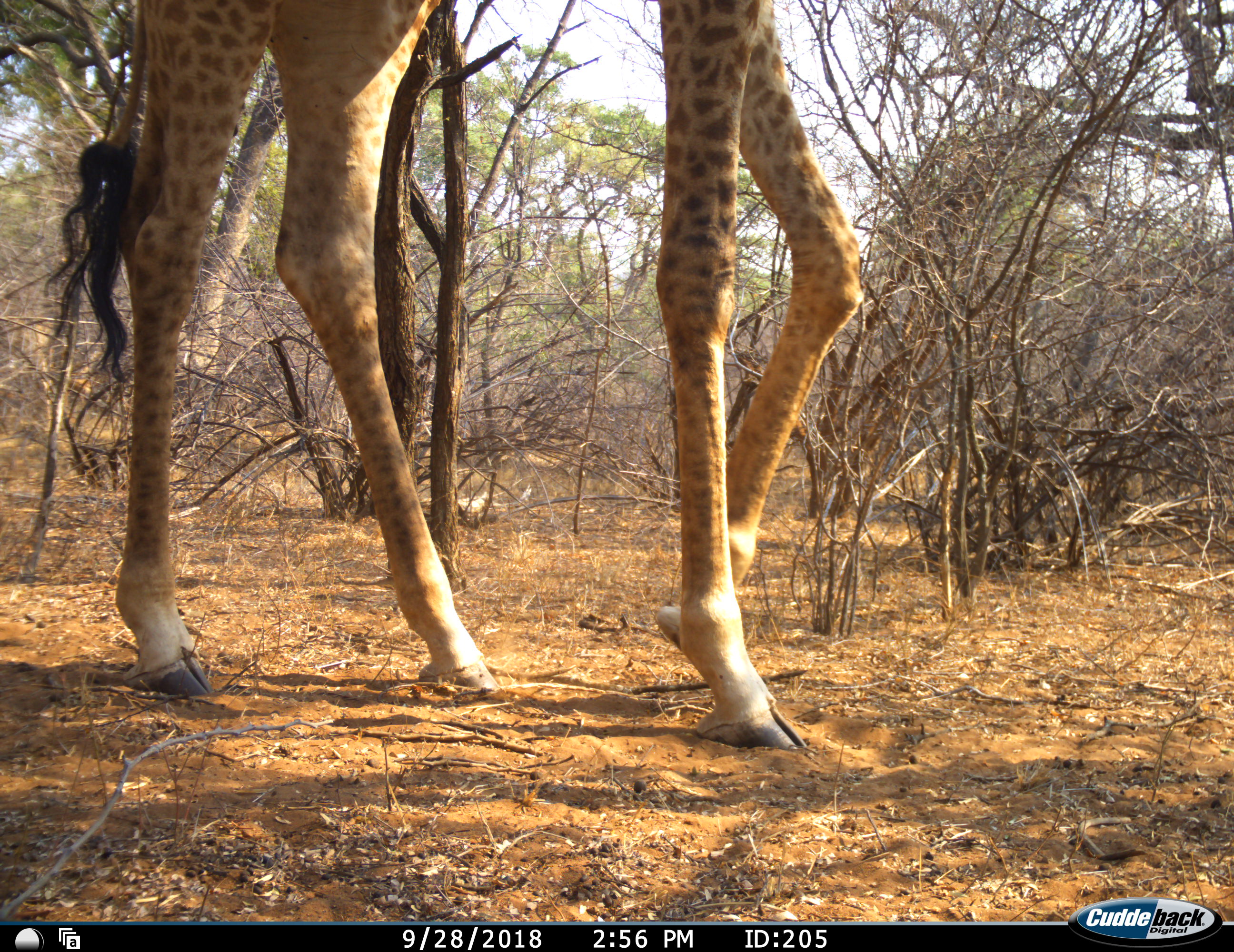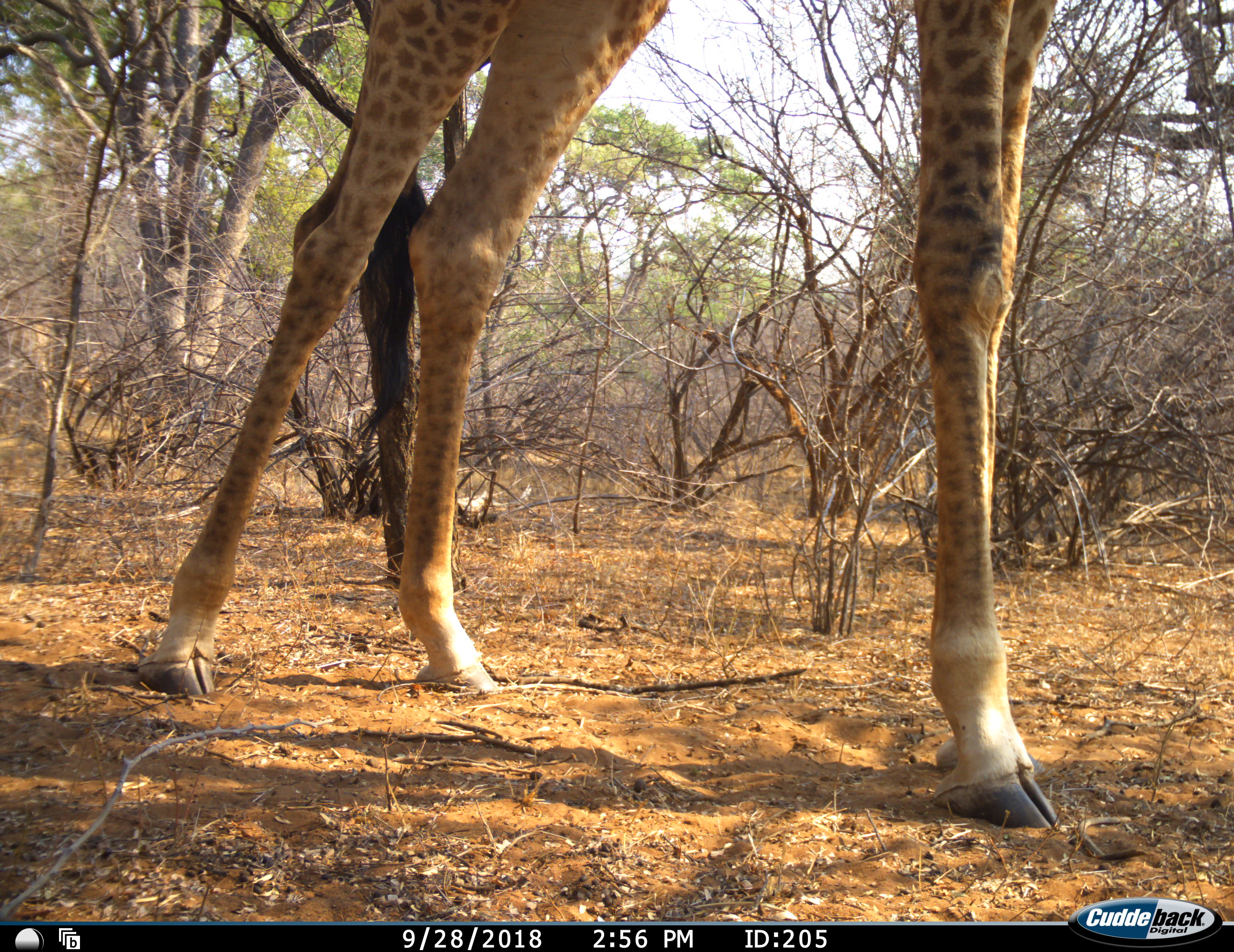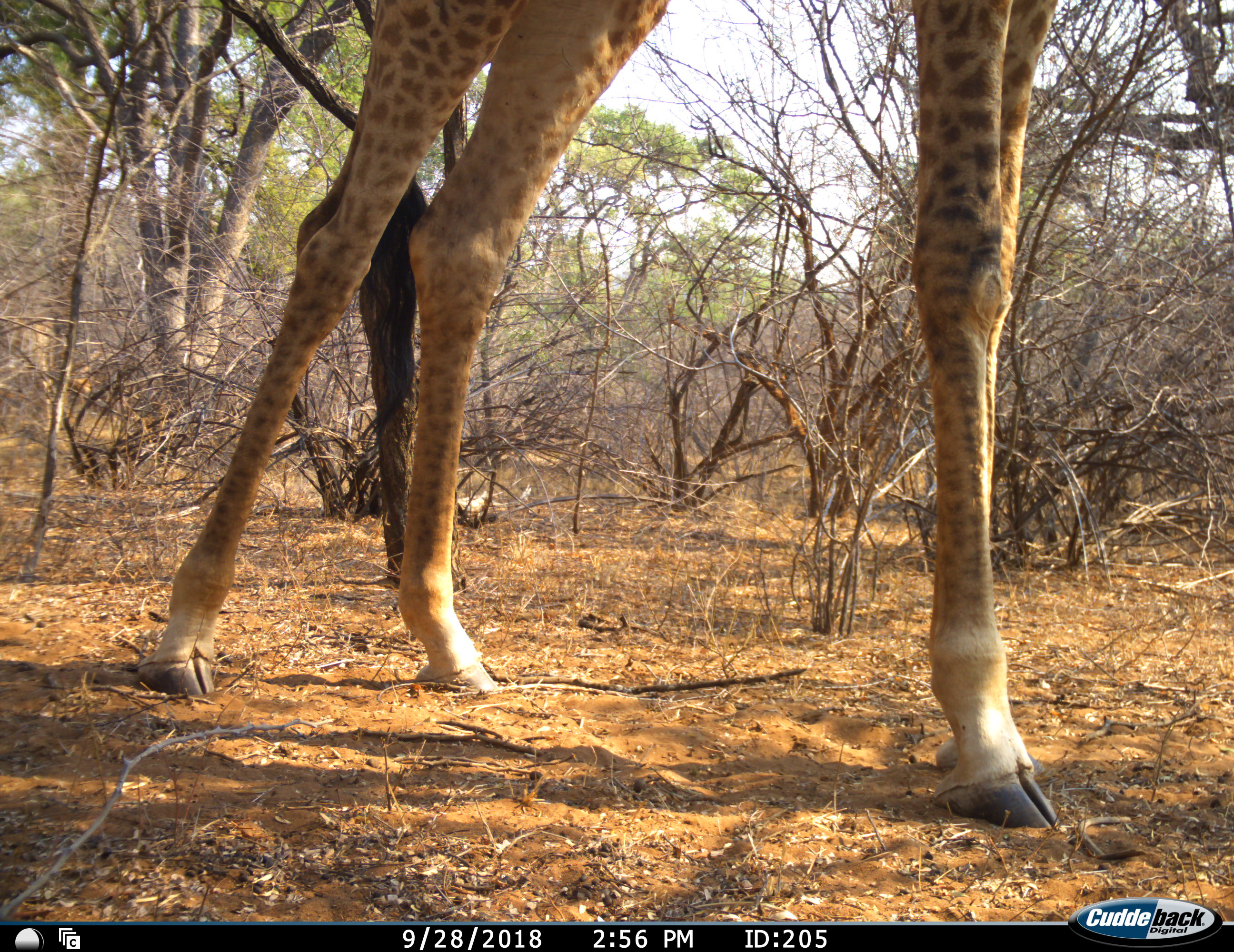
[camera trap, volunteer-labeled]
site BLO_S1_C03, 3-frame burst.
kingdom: Animalia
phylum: Chordata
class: Mammalia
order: Artiodactyla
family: Giraffidae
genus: Giraffa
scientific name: Giraffa camelopardalis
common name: giraffe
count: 1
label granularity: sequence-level